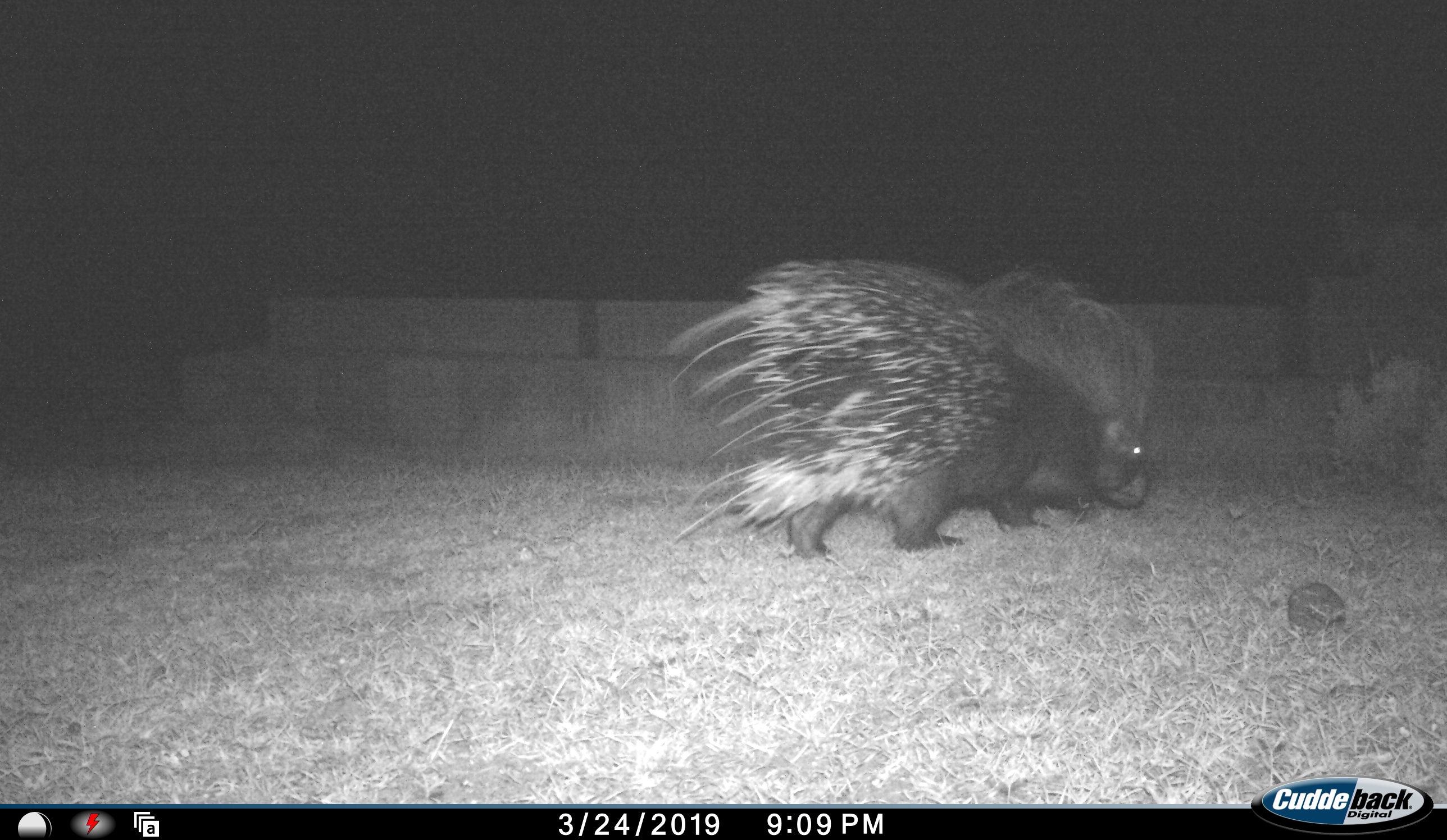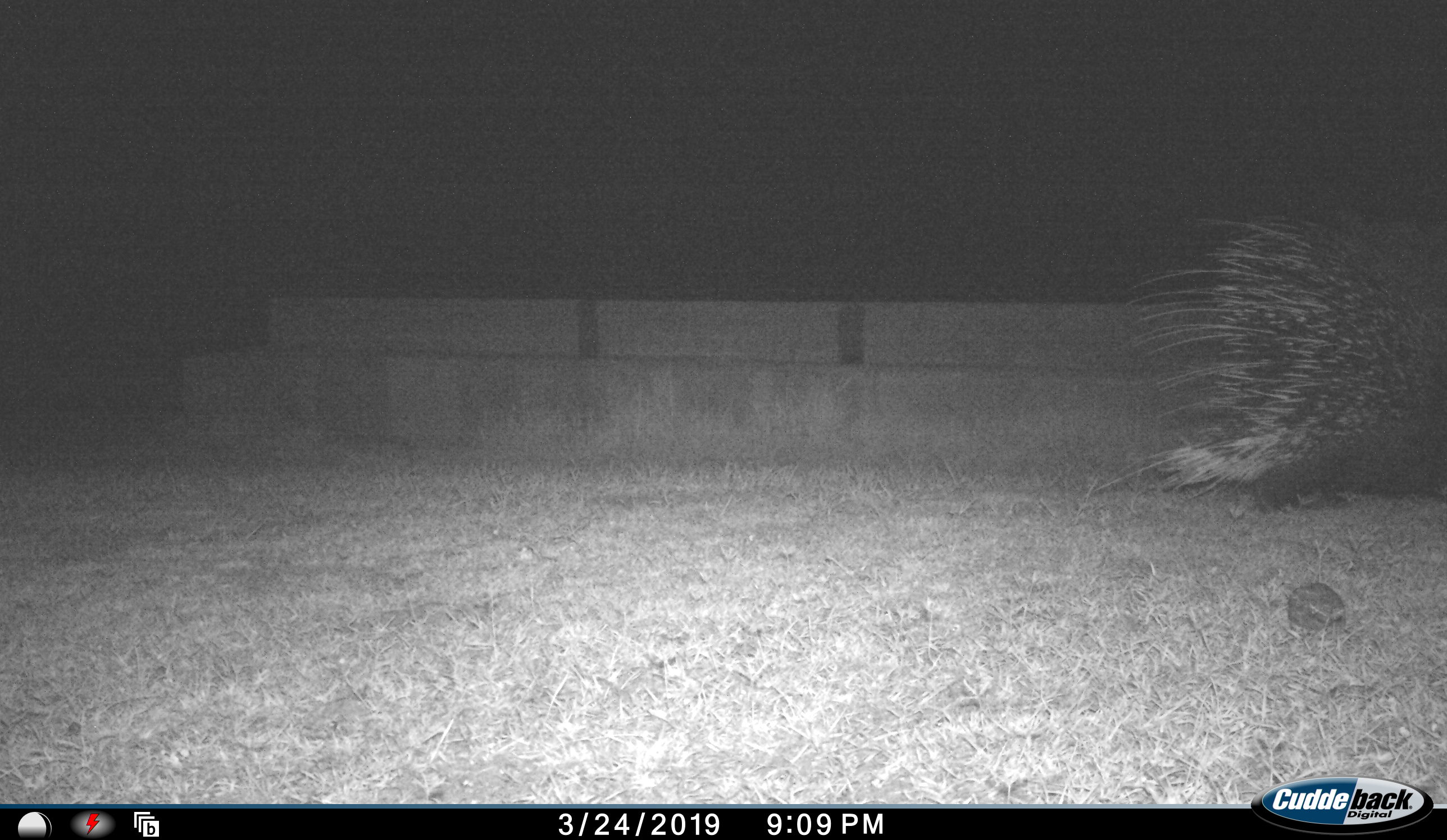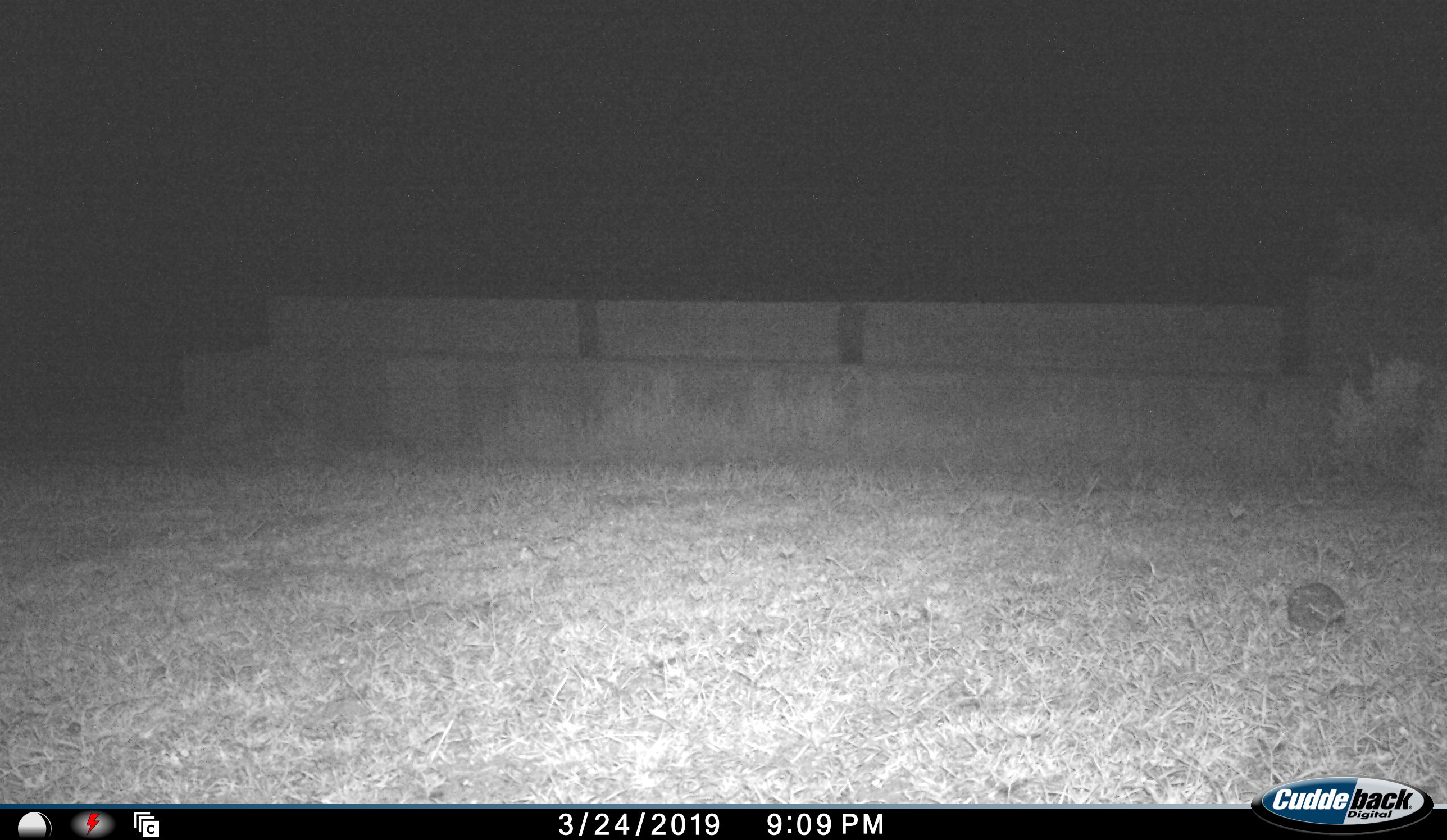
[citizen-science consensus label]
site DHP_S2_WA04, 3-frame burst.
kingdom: Animalia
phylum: Chordata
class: Mammalia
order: Rodentia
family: Hystricidae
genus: Hystrix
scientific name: Hystrix cristata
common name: crested porcupine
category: porcupine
Porcupine (crested porcupine) (Hystrix cristata), count 1. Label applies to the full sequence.